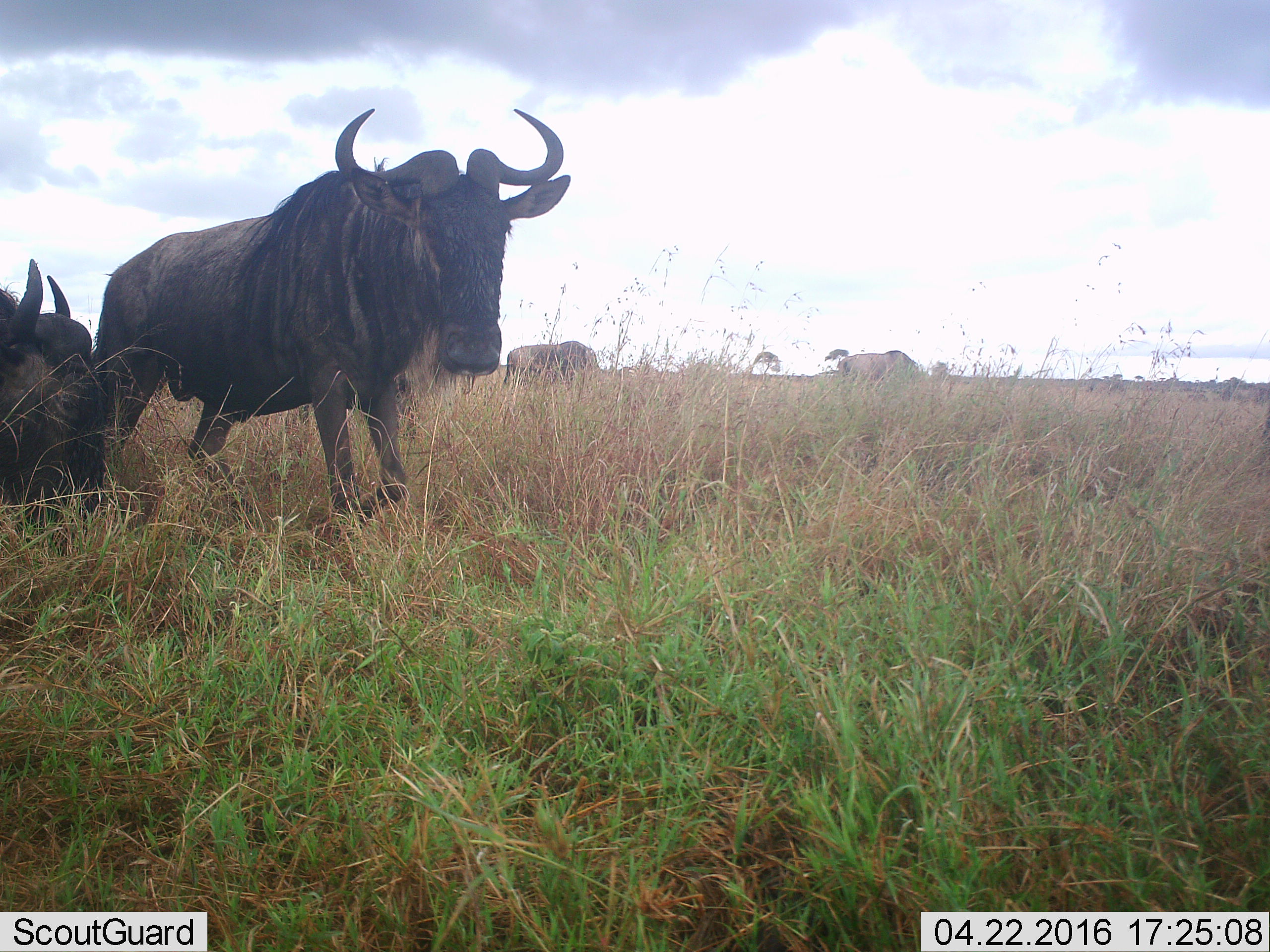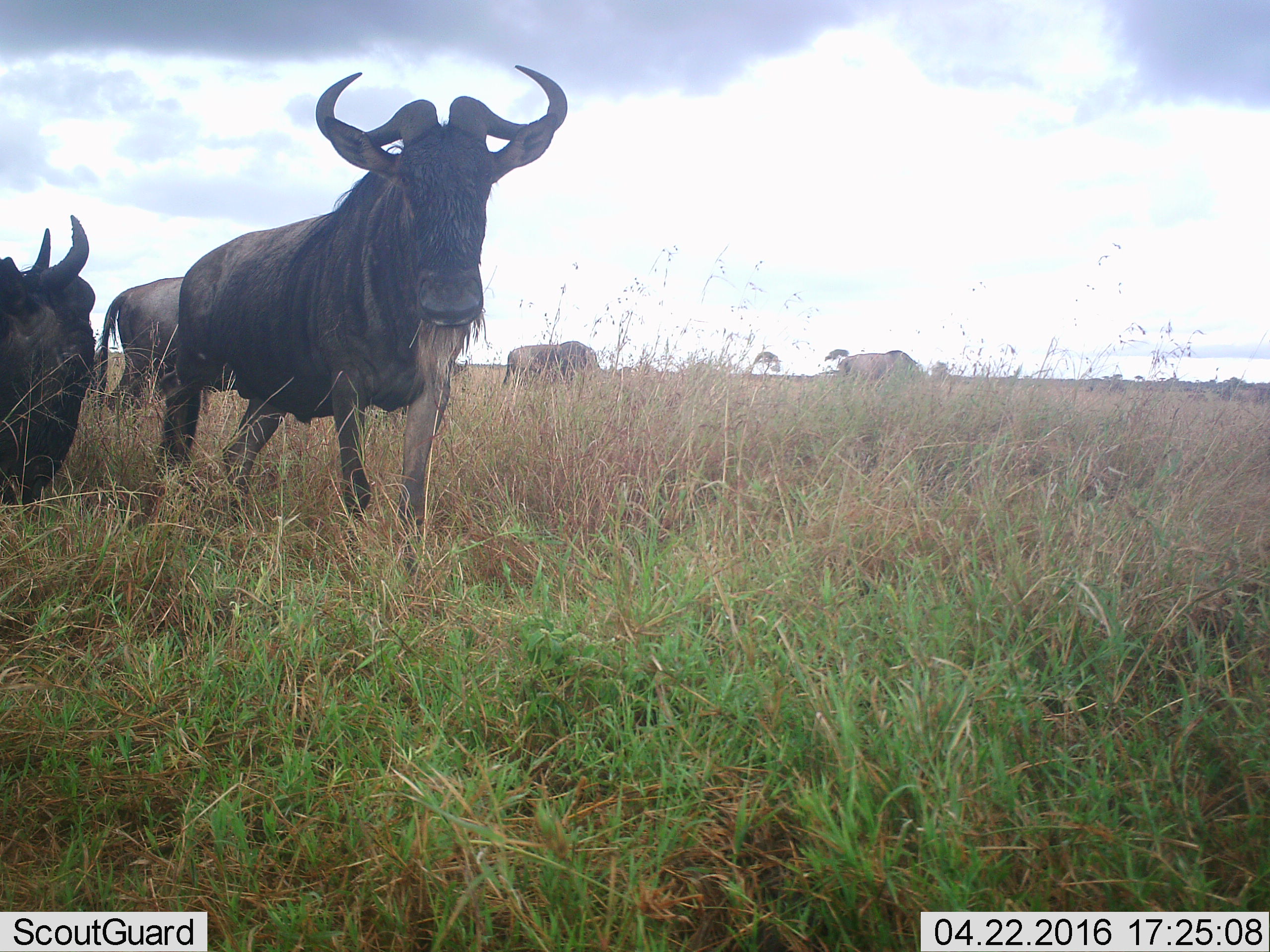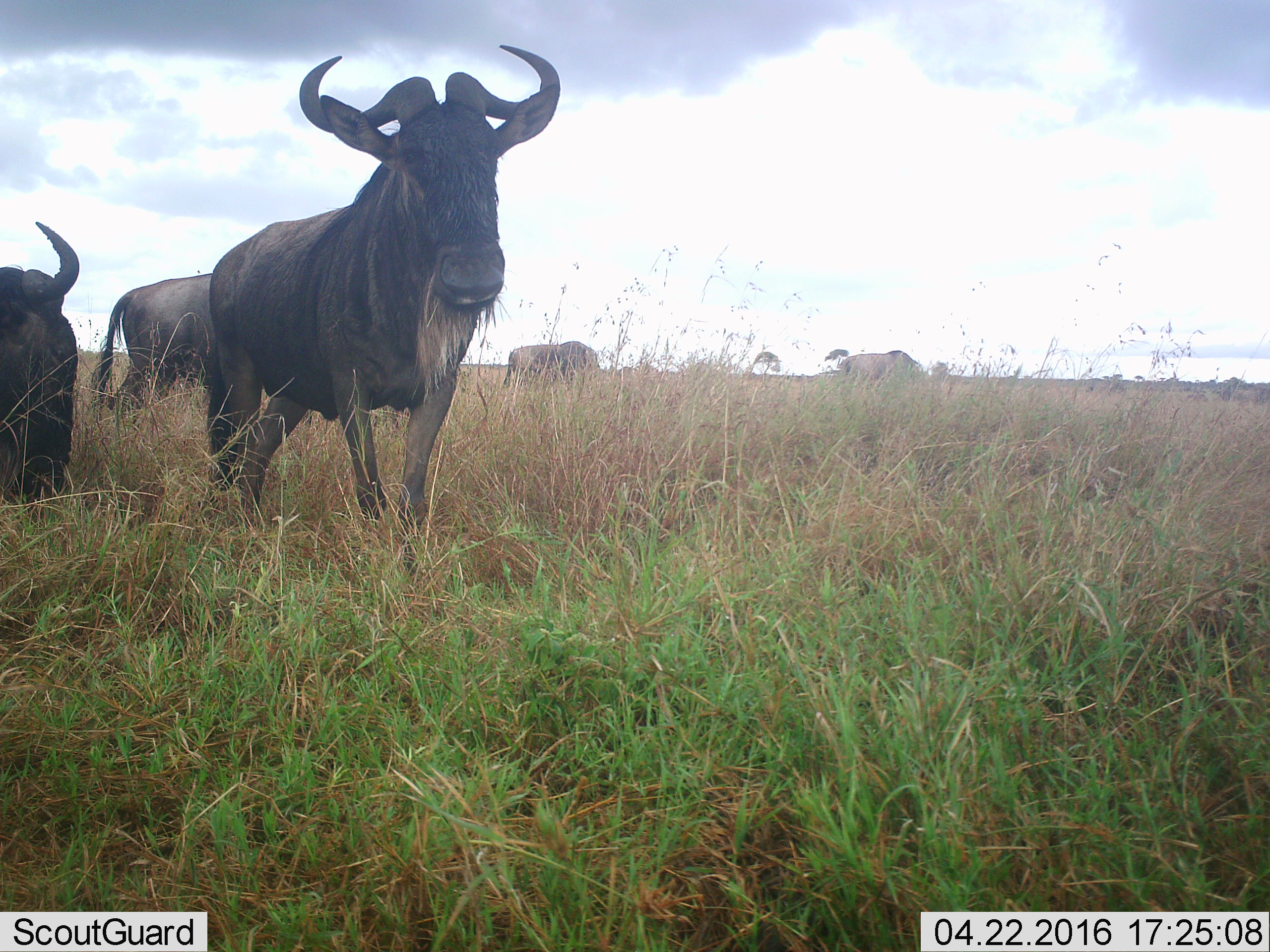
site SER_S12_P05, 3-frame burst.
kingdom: Animalia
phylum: Chordata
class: Mammalia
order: Artiodactyla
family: Bovidae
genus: Connochaetes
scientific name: Connochaetes taurinus taurinus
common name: blue wildebeest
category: wildebeestblue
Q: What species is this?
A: Wildebeestblue (blue wildebeest) (Connochaetes taurinus taurinus).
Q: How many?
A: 5.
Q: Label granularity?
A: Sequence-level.